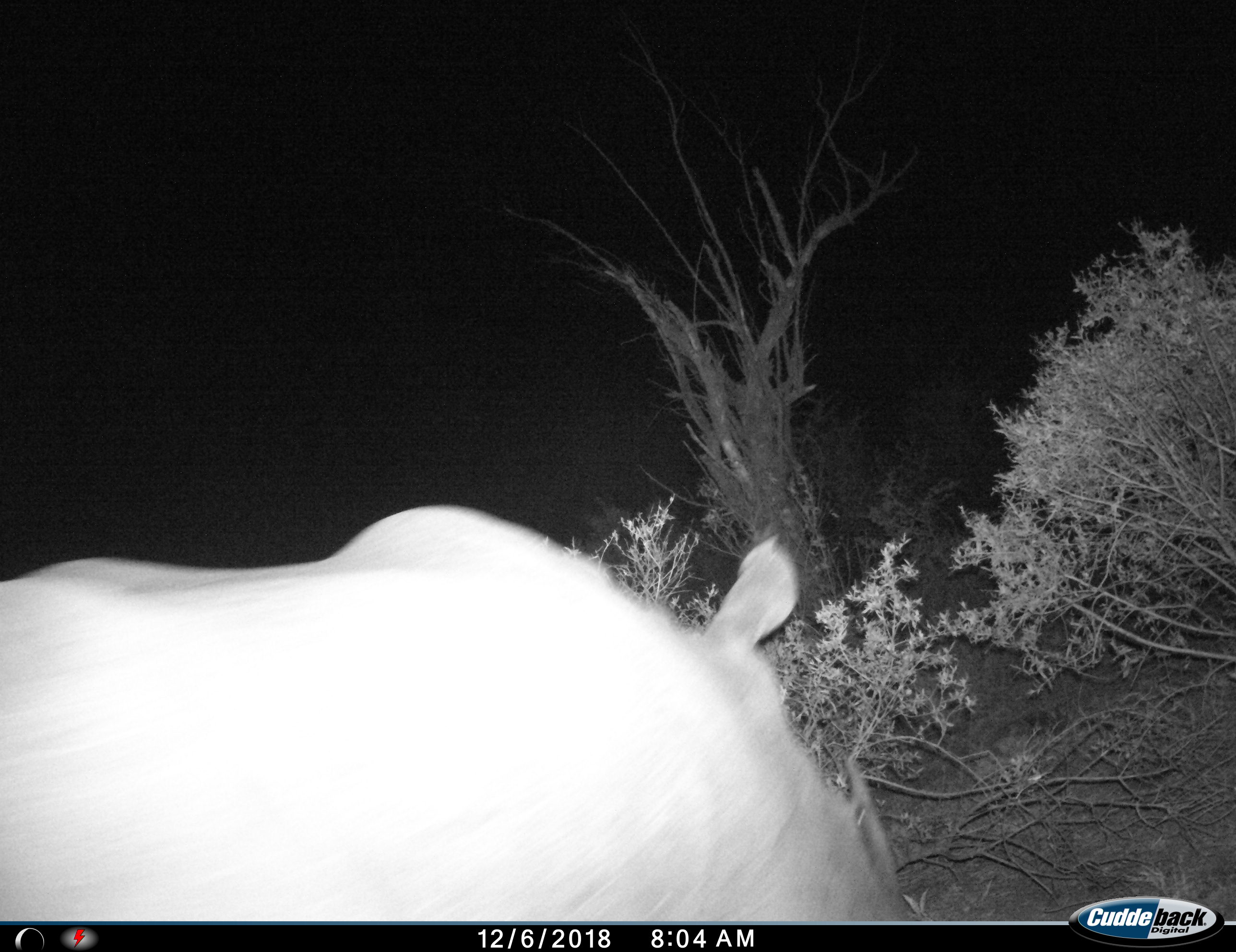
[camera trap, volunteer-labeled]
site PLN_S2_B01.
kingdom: Animalia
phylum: Chordata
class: Mammalia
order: Perissodactyla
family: Rhinocerotidae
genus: Ceratotherium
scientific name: Ceratotherium simum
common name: white rhinoceros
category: rhinoceroswhite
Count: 1.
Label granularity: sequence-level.